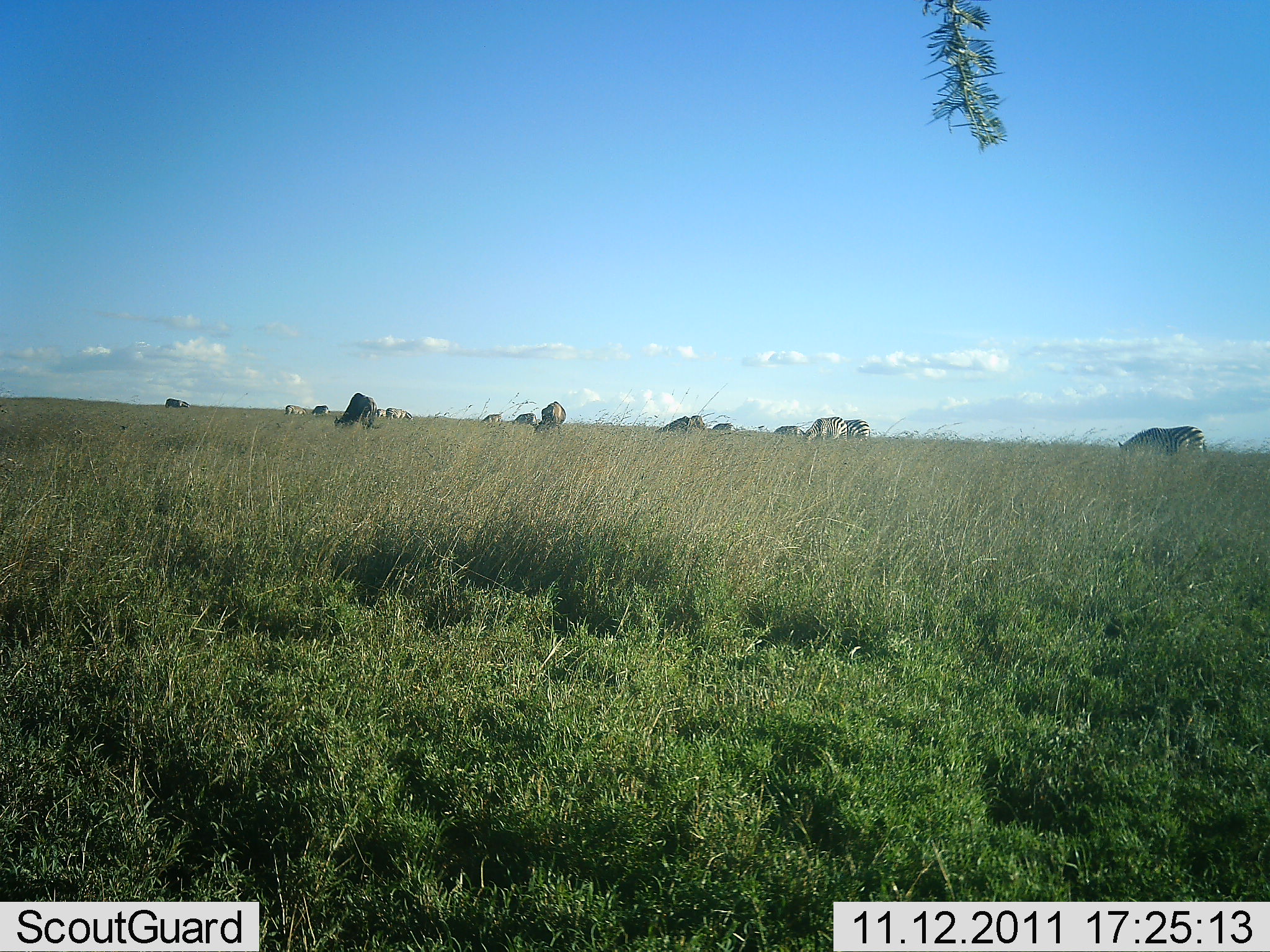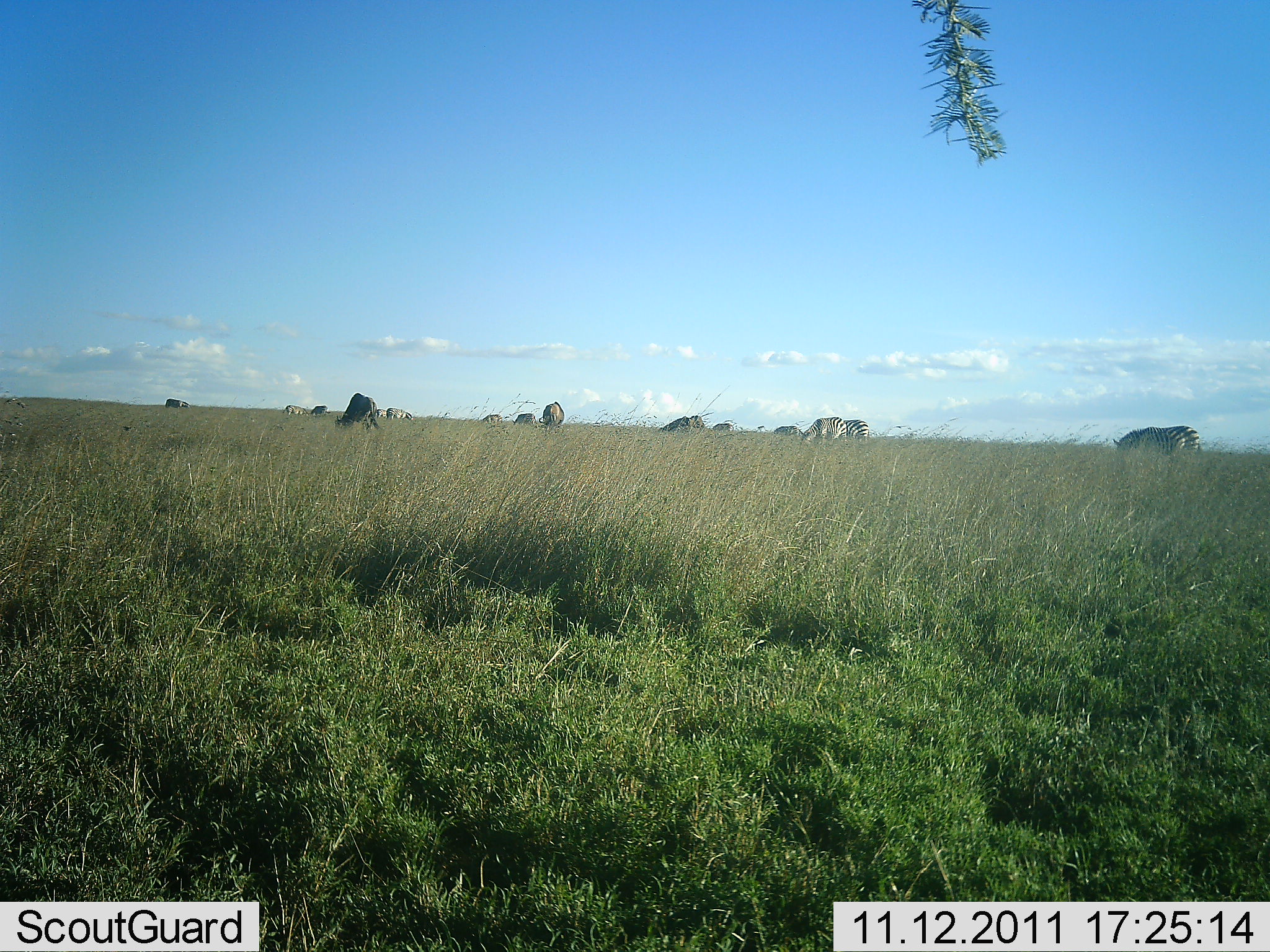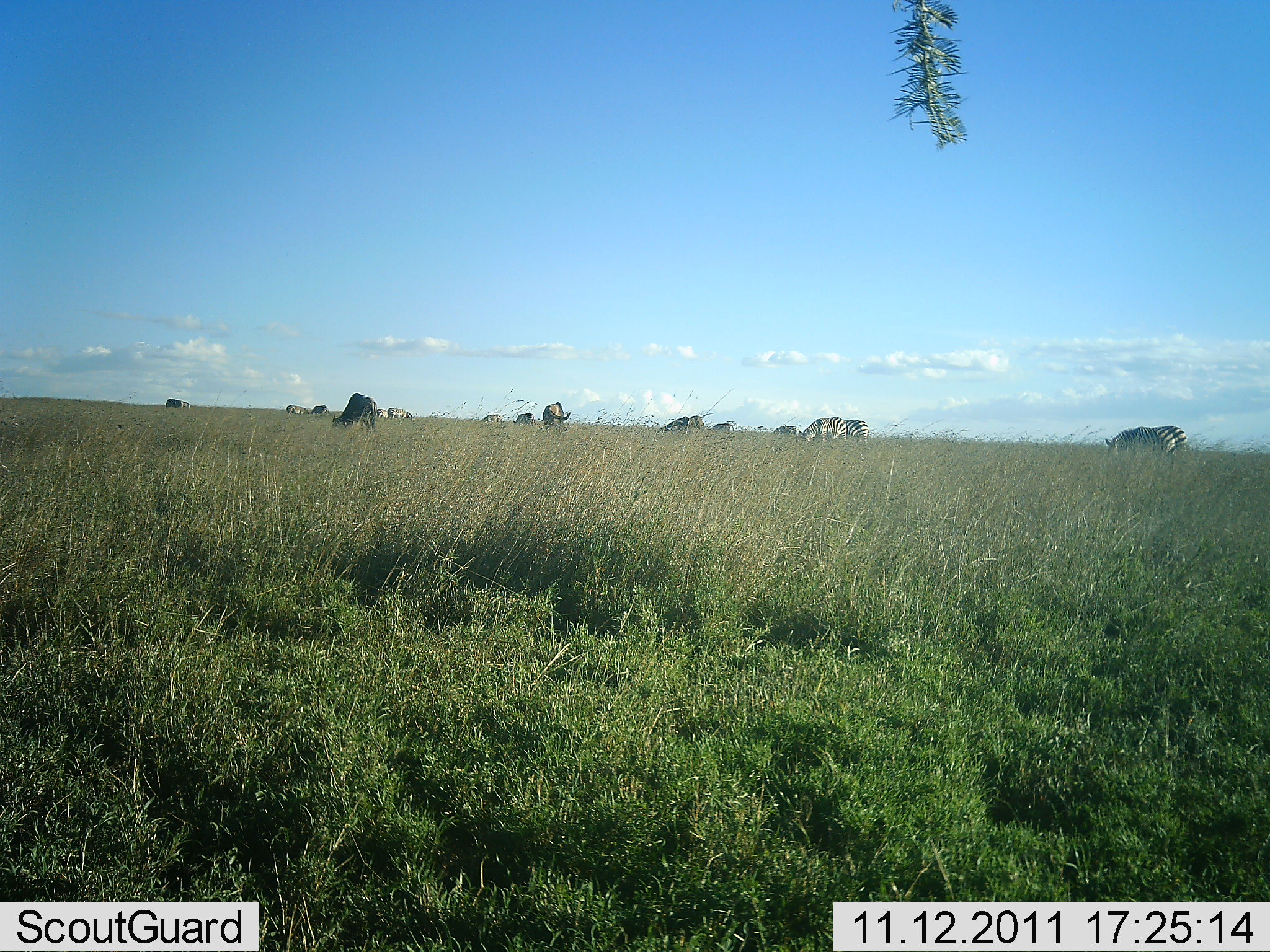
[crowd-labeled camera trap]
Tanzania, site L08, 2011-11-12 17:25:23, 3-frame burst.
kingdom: Animalia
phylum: Chordata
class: Mammalia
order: Artiodactyla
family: Bovidae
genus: Connochaetes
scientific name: Connochaetes taurinus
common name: blue wildebeest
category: wildebeest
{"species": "wildebeest (blue wildebeest) (Connochaetes taurinus)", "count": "10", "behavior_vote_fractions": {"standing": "31%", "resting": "0%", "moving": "8%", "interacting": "0%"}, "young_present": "0%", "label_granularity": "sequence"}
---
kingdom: Animalia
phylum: Chordata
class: Mammalia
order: Perissodactyla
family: Equidae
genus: Equus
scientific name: Equus quagga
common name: plains zebra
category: zebra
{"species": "zebra (plains zebra) (Equus quagga)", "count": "9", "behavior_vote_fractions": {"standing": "32%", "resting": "0%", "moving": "5%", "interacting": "0%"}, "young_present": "0%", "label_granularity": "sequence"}